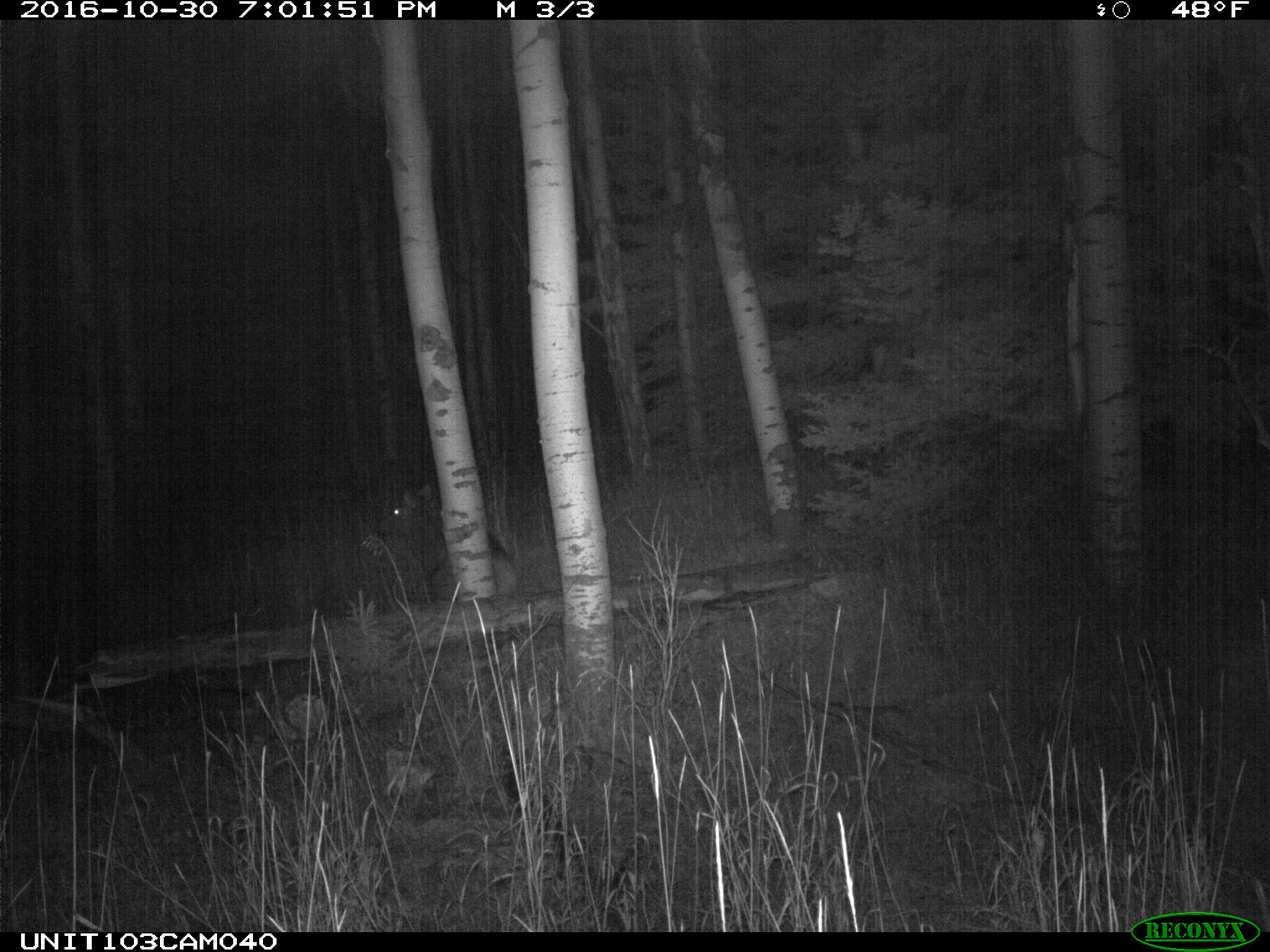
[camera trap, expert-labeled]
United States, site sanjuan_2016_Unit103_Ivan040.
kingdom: Animalia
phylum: Chordata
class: Mammalia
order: Artiodactyla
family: Cervidae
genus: Cervus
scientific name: Cervus elaphus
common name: red deer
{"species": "Cervus elaphus (red deer)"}